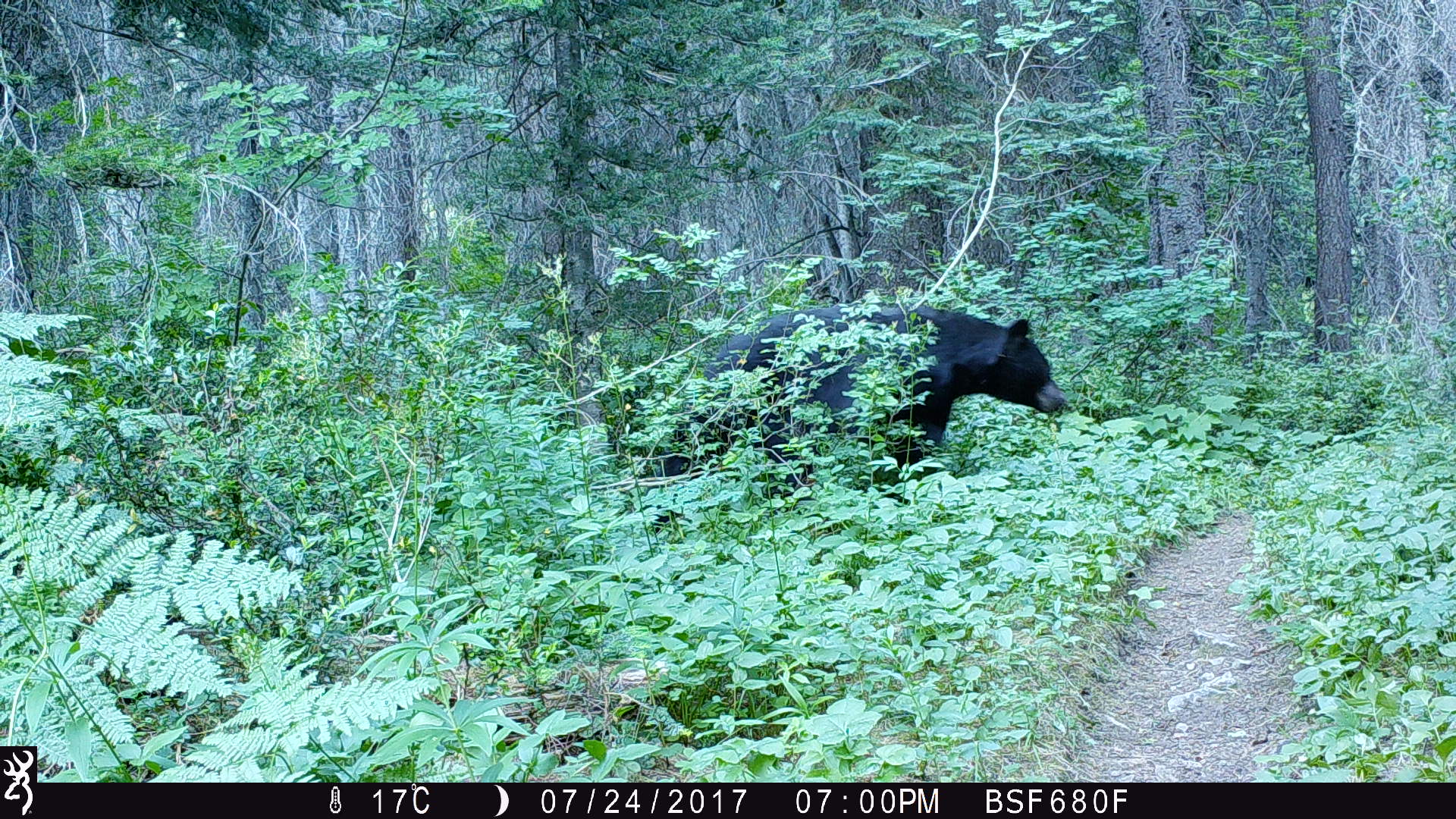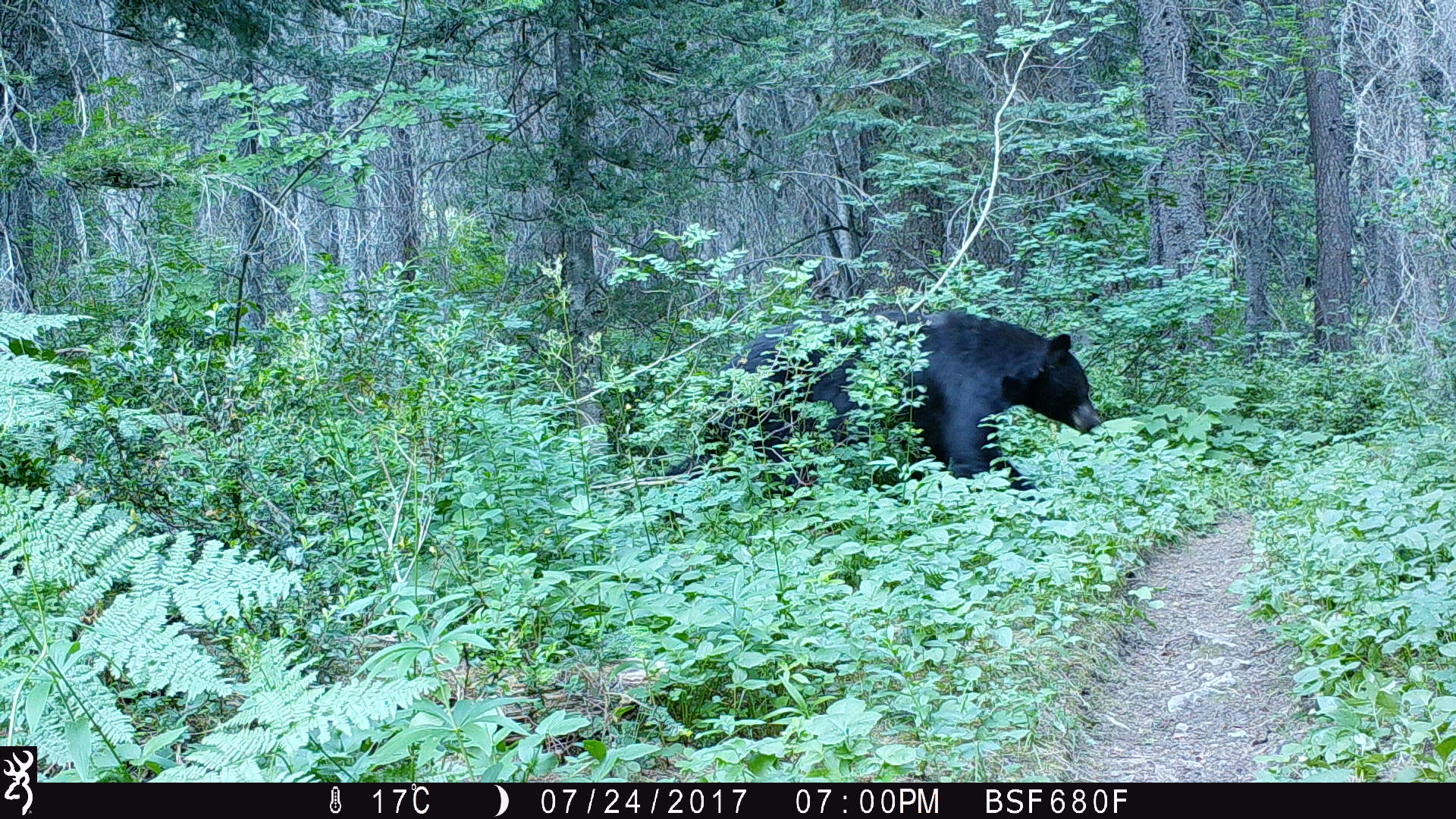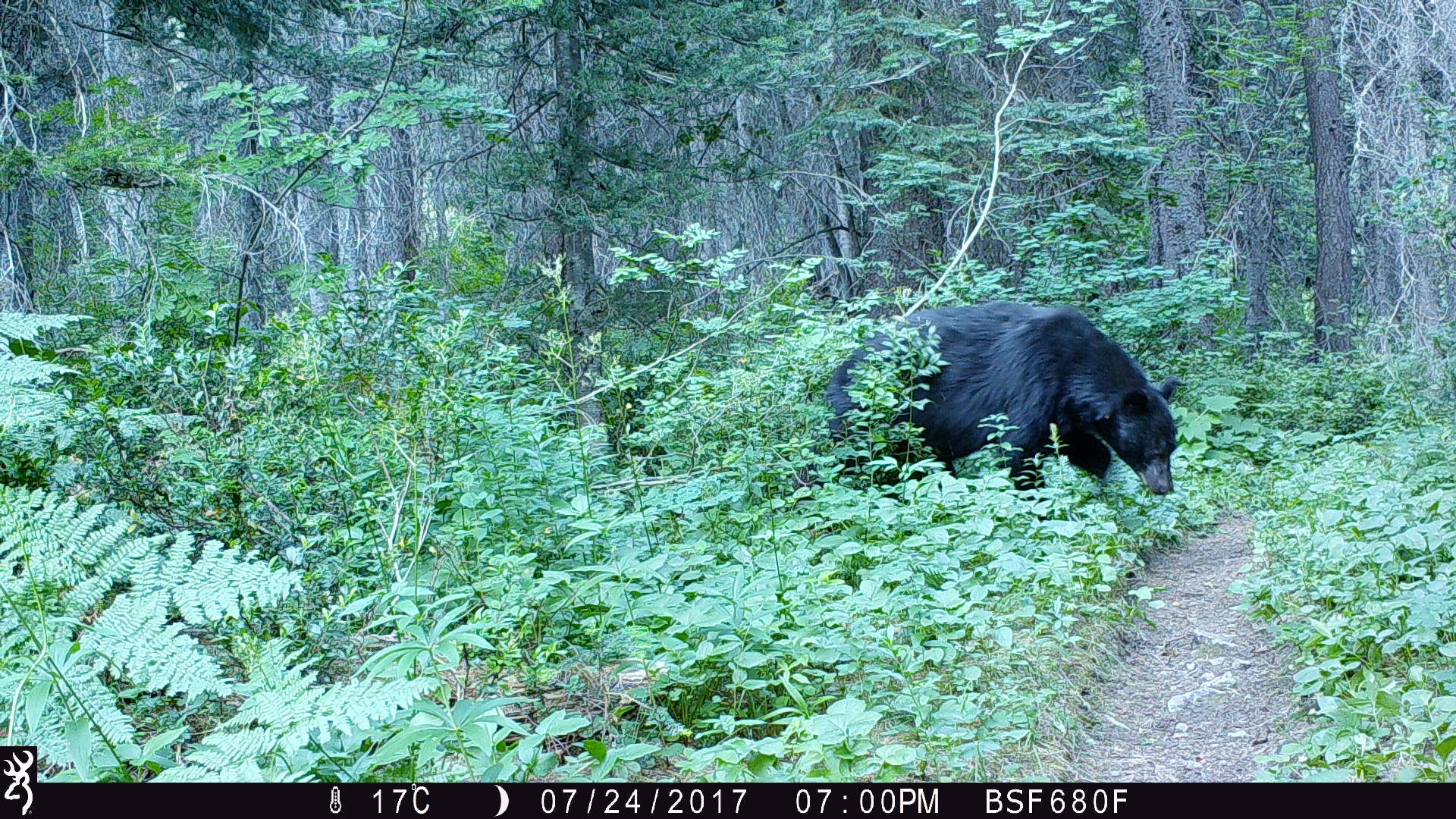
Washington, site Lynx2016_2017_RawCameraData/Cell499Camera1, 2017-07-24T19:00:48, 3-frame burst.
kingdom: Animalia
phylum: Chordata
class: Mammalia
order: Carnivora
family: Ursidae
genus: Ursus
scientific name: Ursus americanus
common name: american black bear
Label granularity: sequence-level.